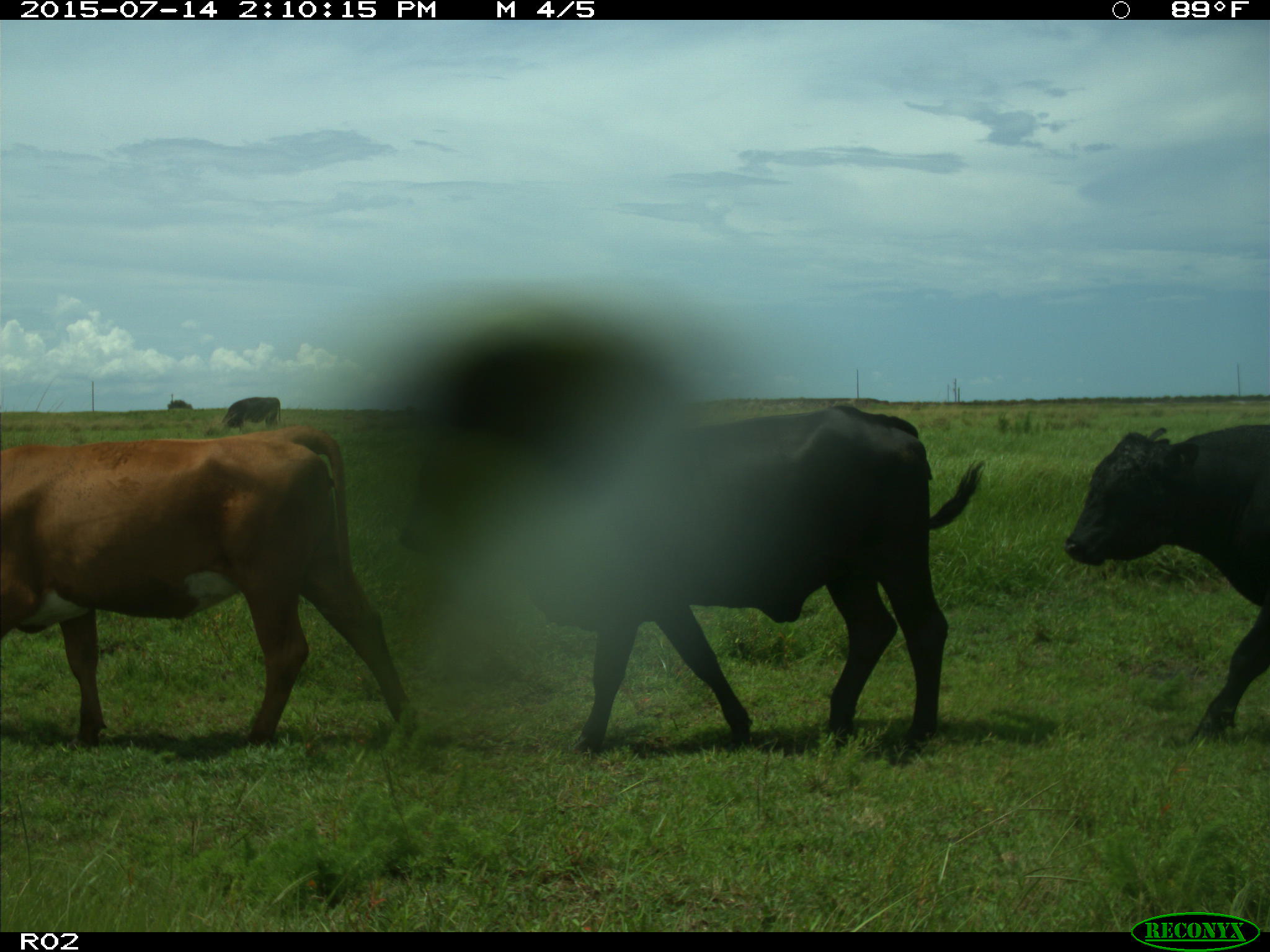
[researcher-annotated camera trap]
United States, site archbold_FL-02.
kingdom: Animalia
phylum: Chordata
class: Mammalia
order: Artiodactyla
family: Bovidae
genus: Bos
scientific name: Bos taurus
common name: domestic cow